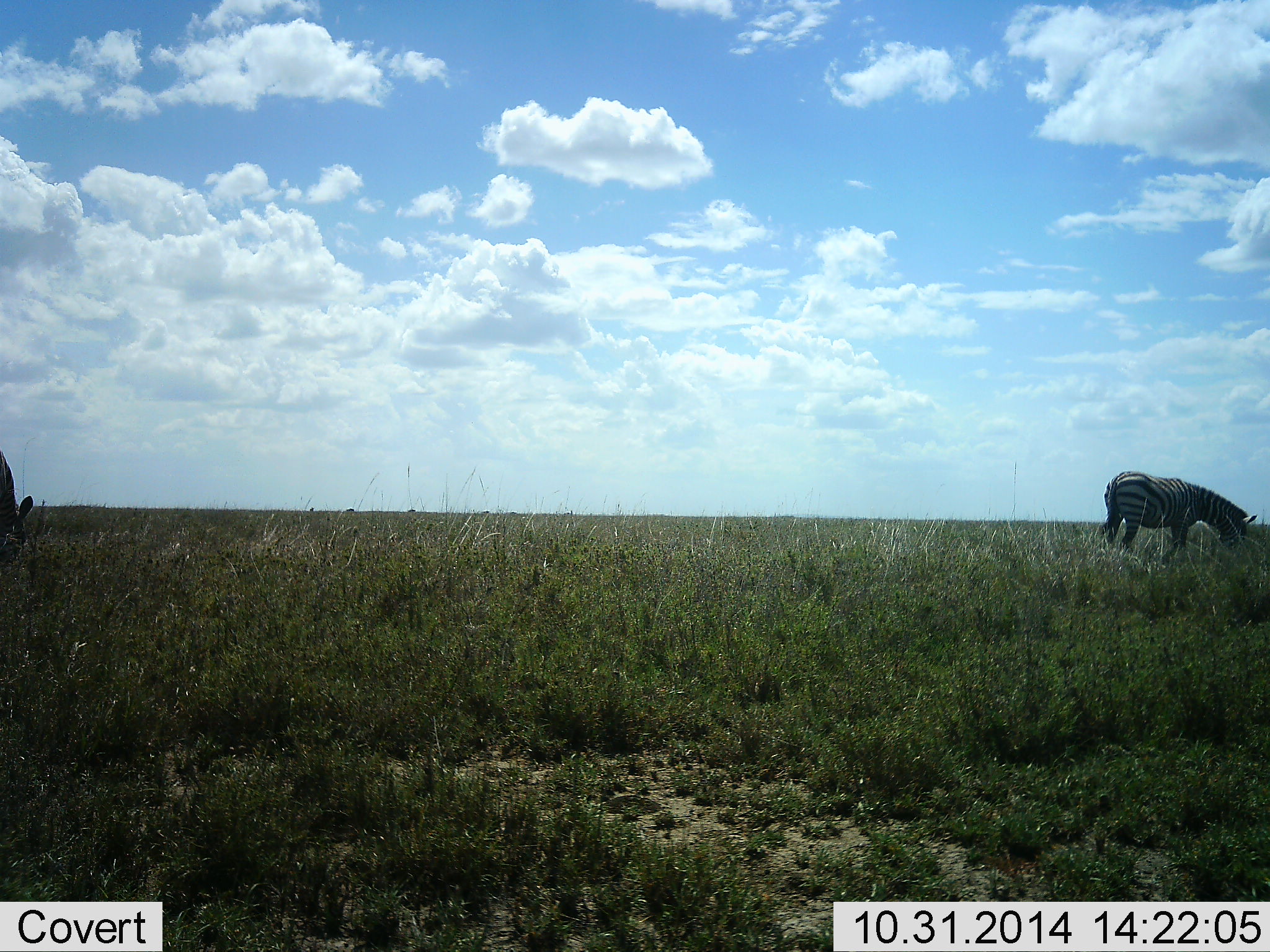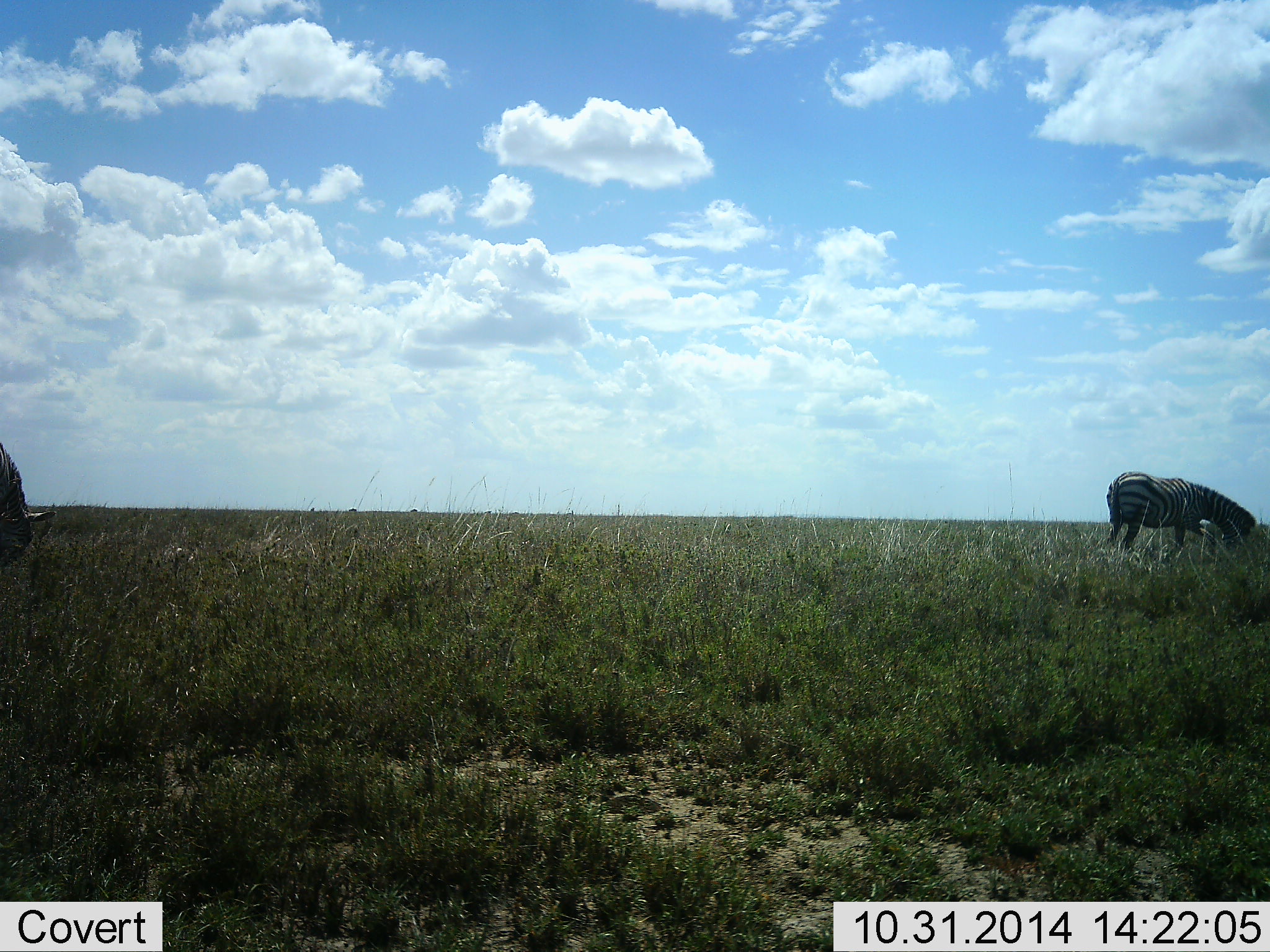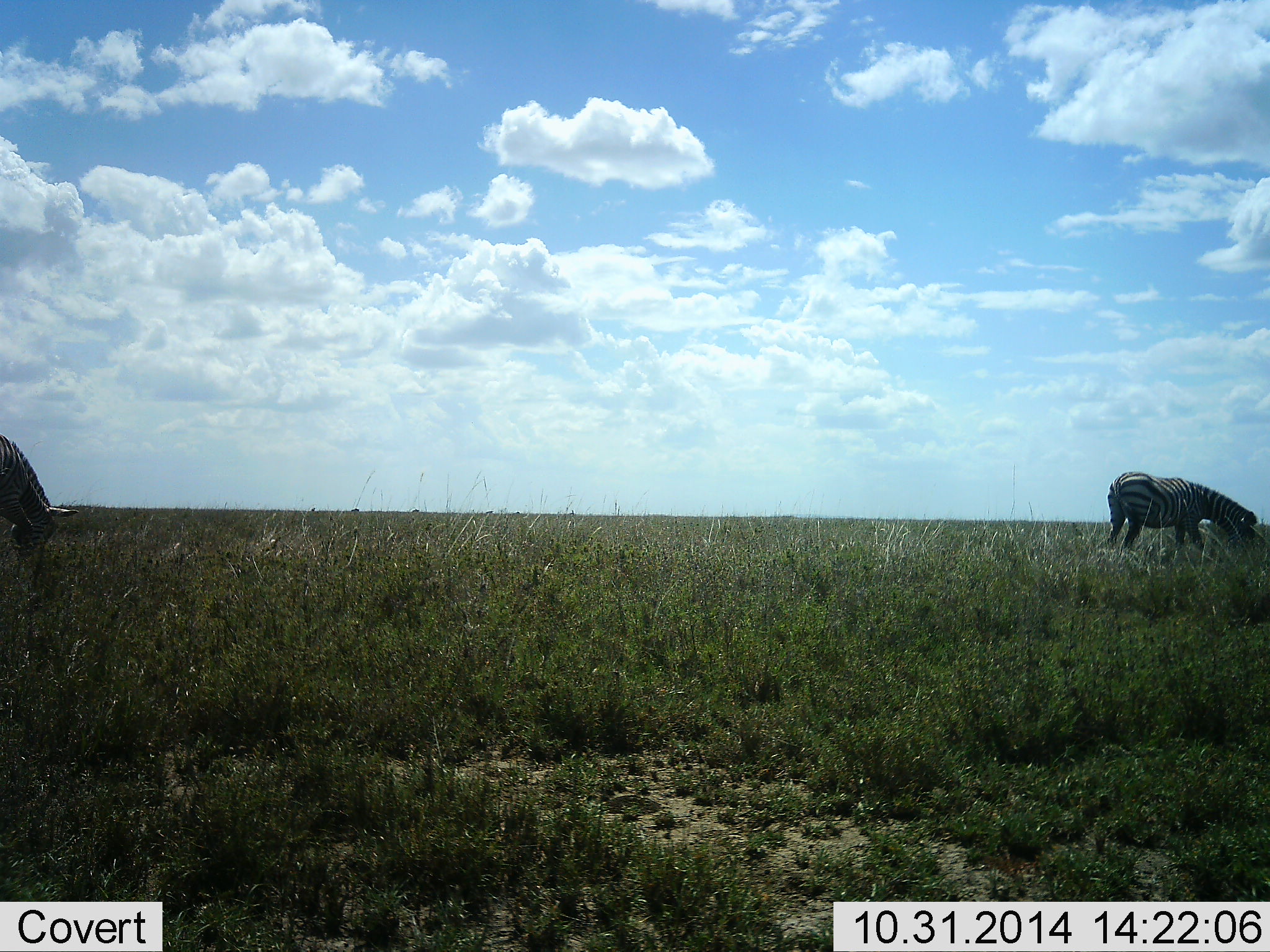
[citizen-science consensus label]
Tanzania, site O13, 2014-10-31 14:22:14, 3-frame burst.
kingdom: Animalia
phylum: Chordata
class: Mammalia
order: Perissodactyla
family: Equidae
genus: Equus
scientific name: Equus quagga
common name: plains zebra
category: zebra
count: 2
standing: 30%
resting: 0%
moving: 10%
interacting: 0%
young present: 0%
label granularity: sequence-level